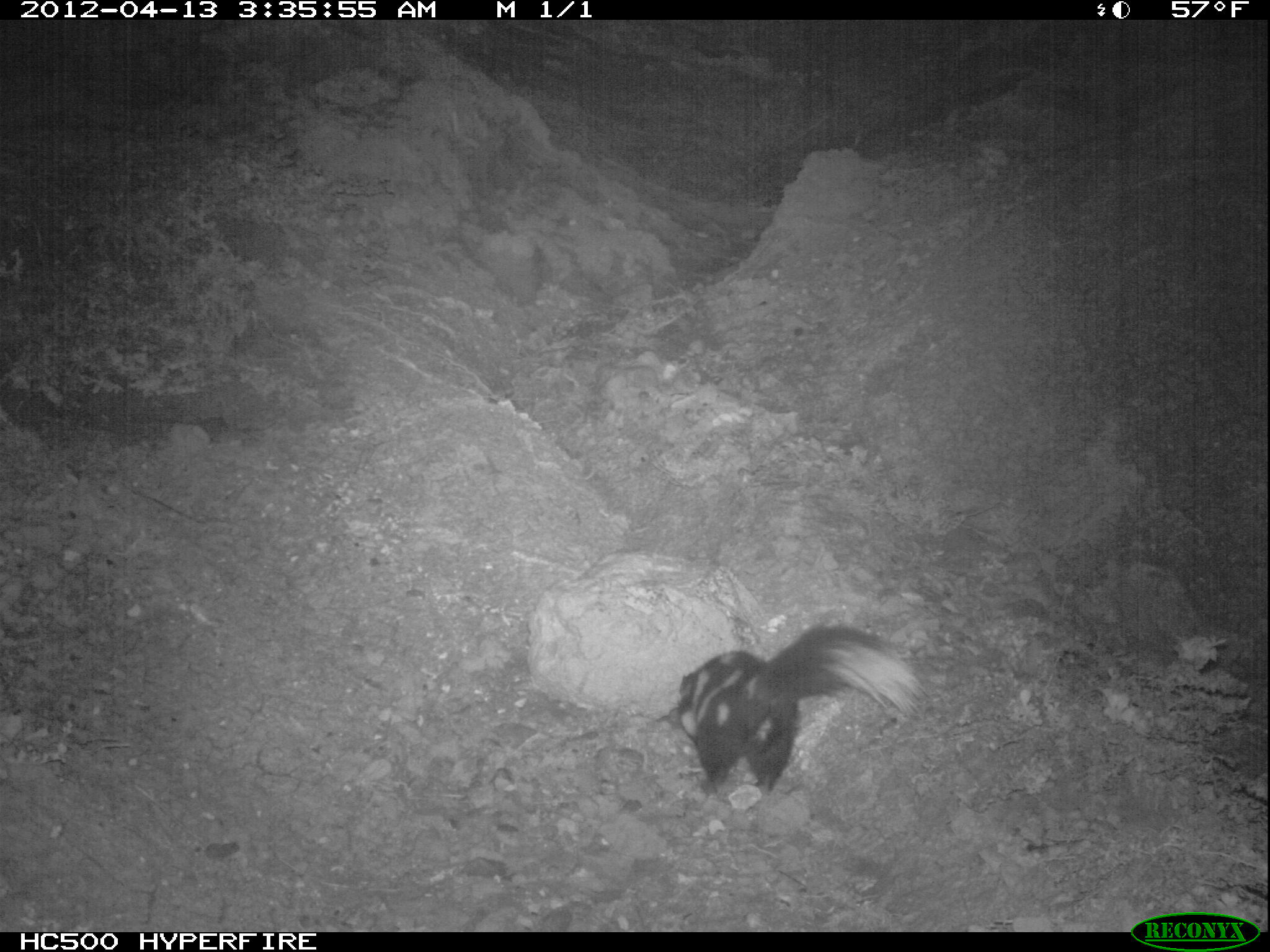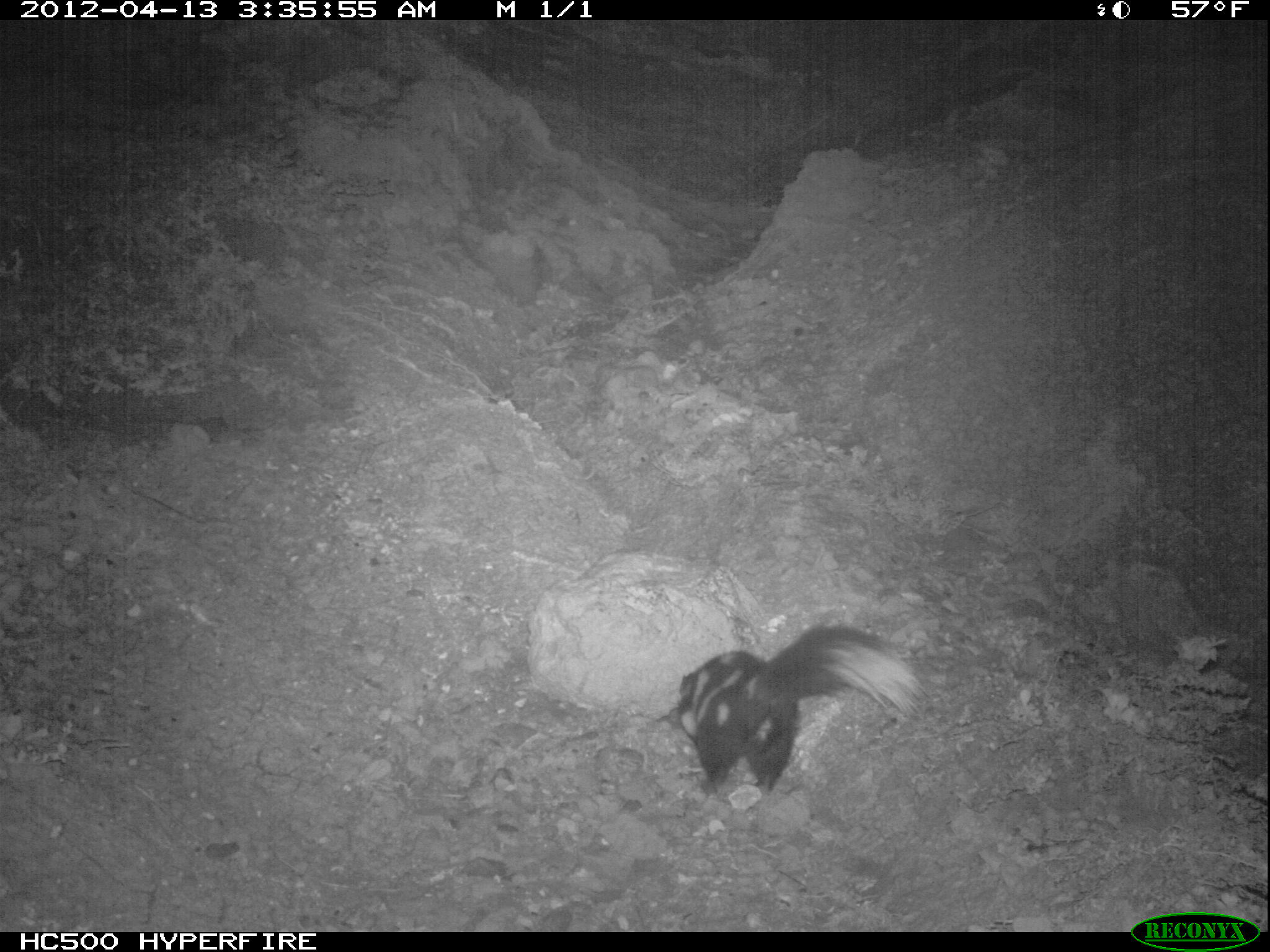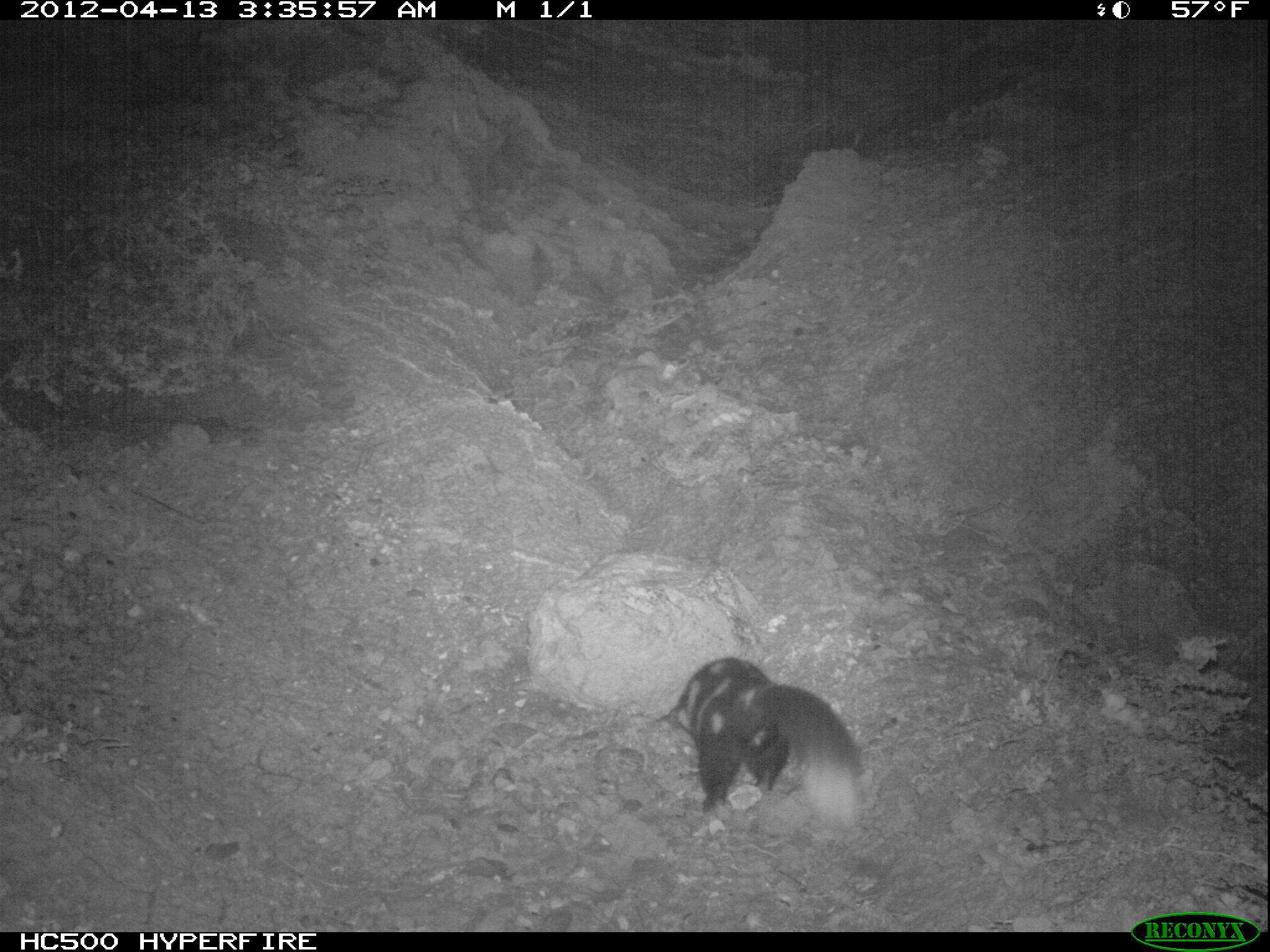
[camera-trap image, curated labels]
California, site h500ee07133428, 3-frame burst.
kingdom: Animalia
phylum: Chordata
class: Mammalia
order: Carnivora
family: Mephitidae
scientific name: Mephitidae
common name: skunk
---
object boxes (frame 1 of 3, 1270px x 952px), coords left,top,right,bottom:
skunk: 657,625,926,801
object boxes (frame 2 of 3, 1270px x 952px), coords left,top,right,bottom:
skunk: 677,624,931,796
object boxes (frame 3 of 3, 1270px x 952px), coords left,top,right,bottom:
skunk: 655,657,861,823